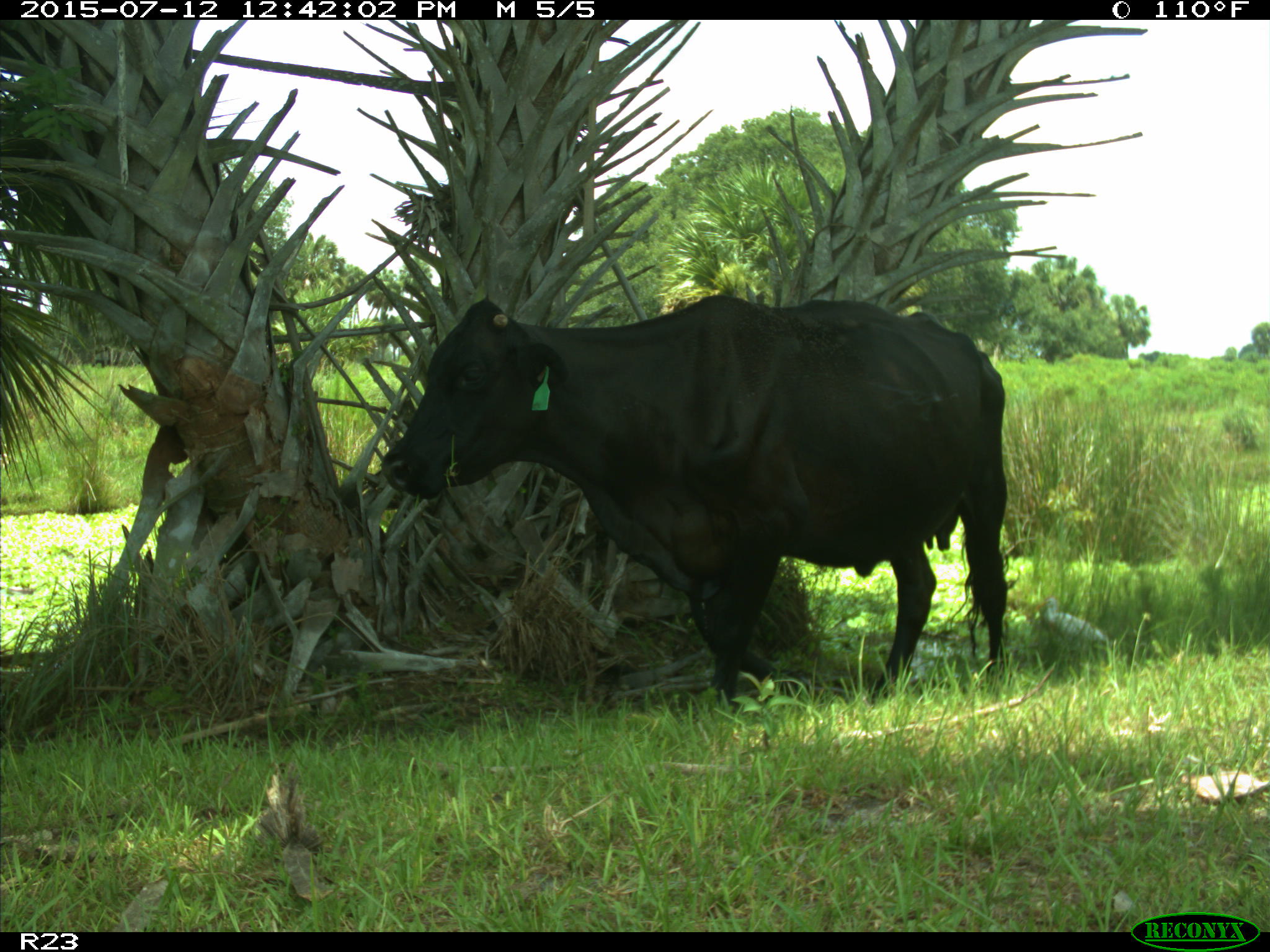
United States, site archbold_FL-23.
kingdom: Animalia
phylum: Chordata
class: Mammalia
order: Artiodactyla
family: Bovidae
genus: Bos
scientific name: Bos taurus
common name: domestic cow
Bos taurus (domestic cow).